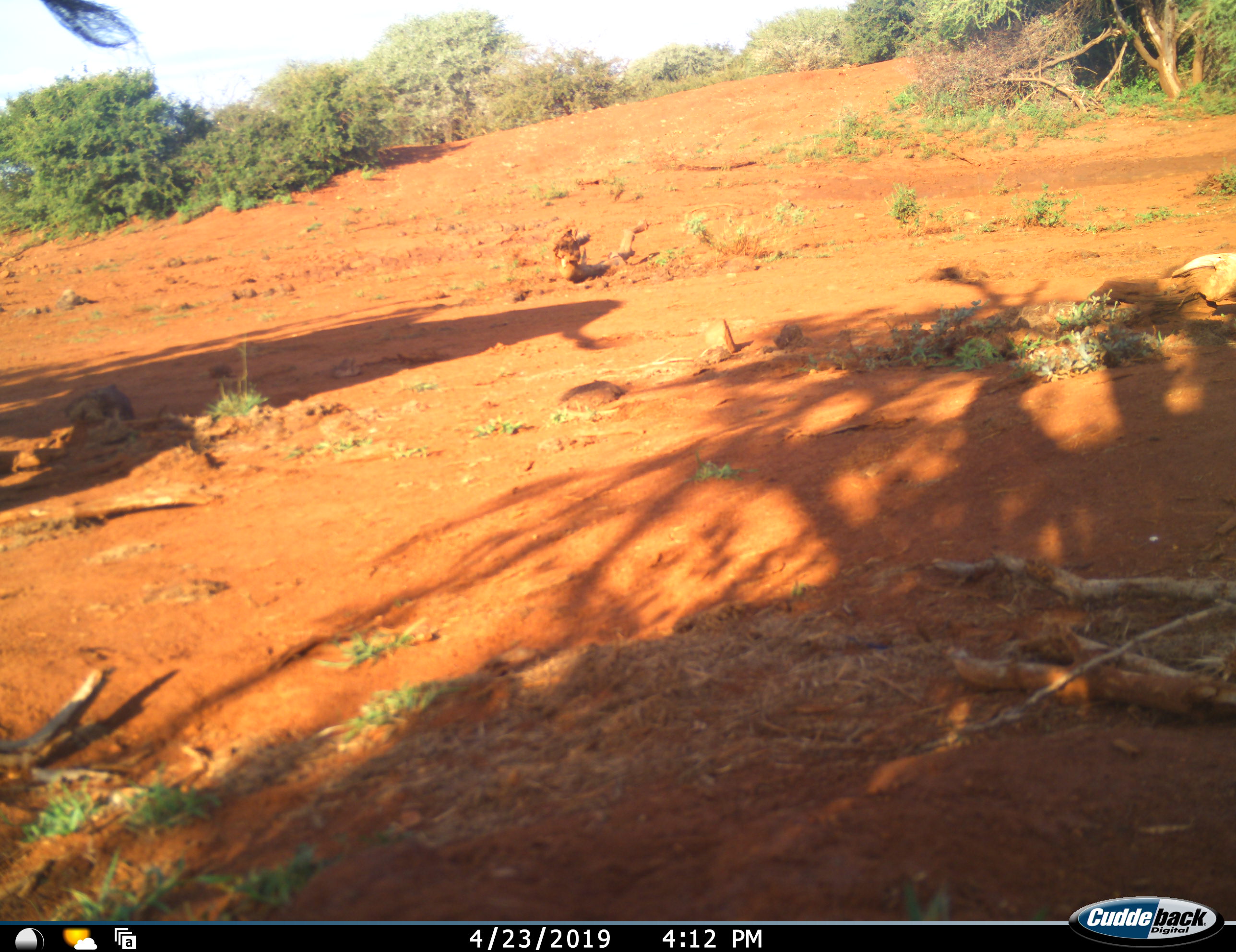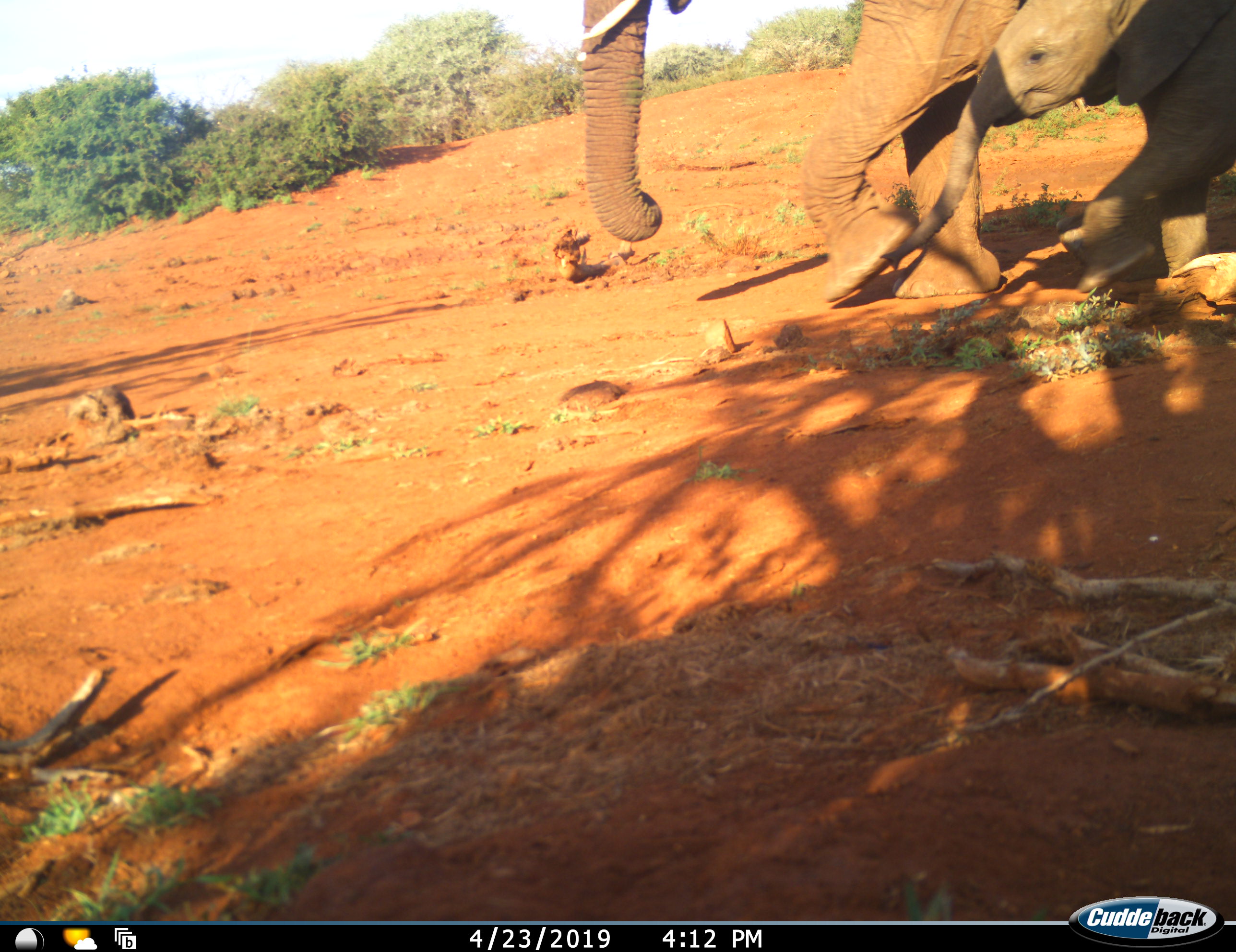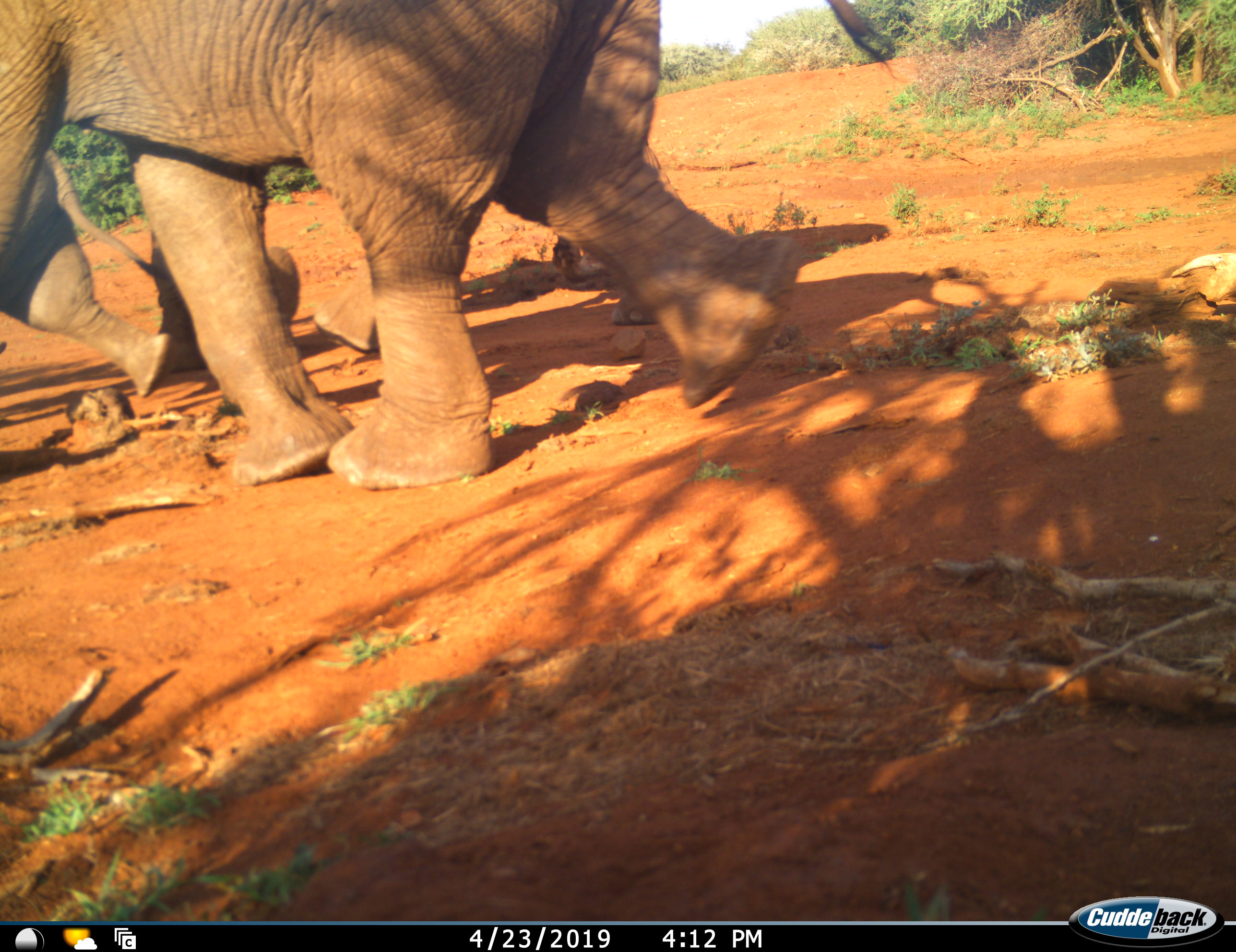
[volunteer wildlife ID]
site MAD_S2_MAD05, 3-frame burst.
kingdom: Animalia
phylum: Chordata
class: Mammalia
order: Proboscidea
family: Elephantidae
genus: Loxodonta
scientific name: Loxodonta africana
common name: african bush elephant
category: elephant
Elephant (african bush elephant) (Loxodonta africana), count 3. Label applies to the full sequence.